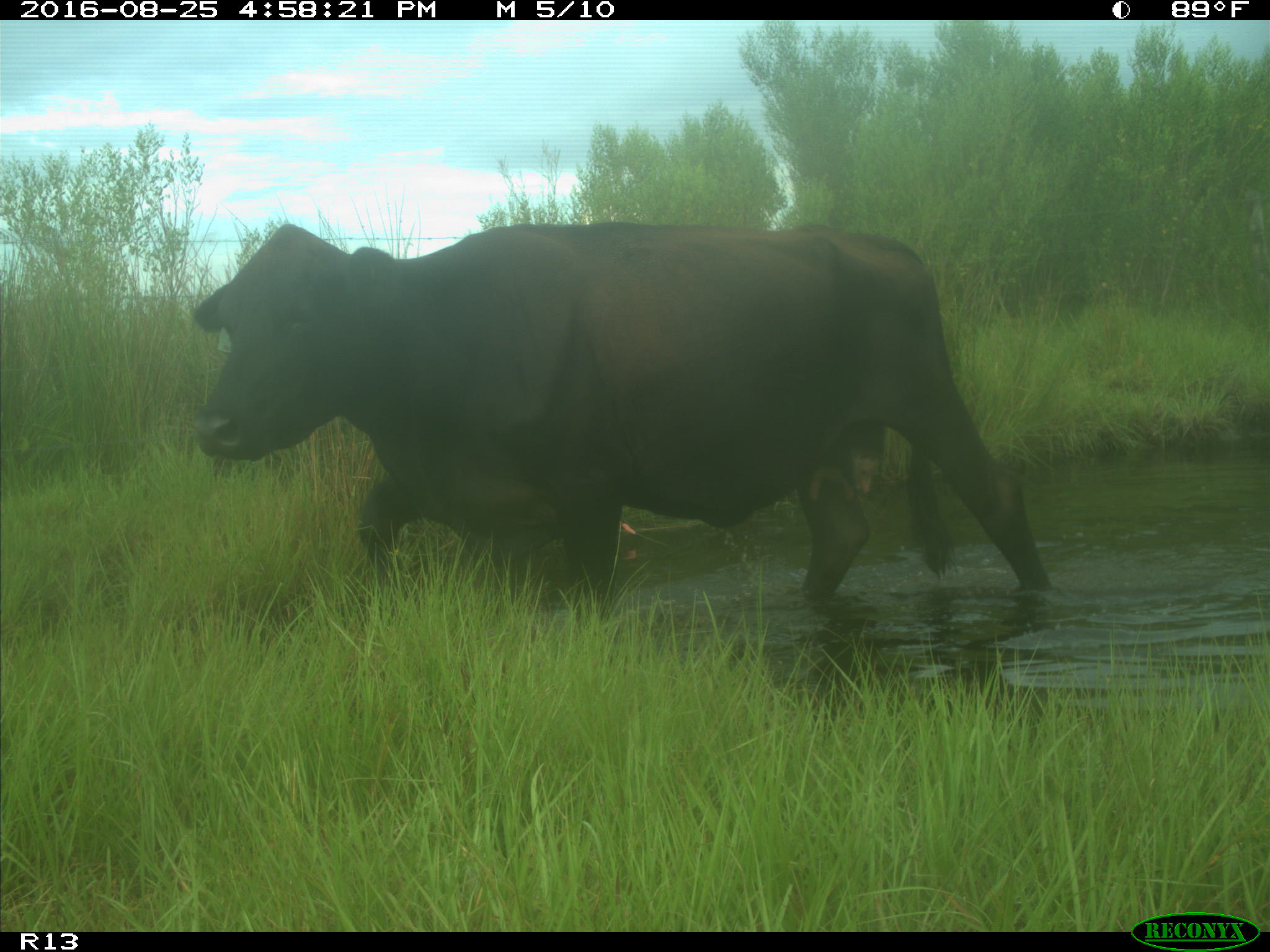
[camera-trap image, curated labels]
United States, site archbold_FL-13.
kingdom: Animalia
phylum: Chordata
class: Mammalia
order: Artiodactyla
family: Bovidae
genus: Bos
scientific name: Bos taurus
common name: domestic cow